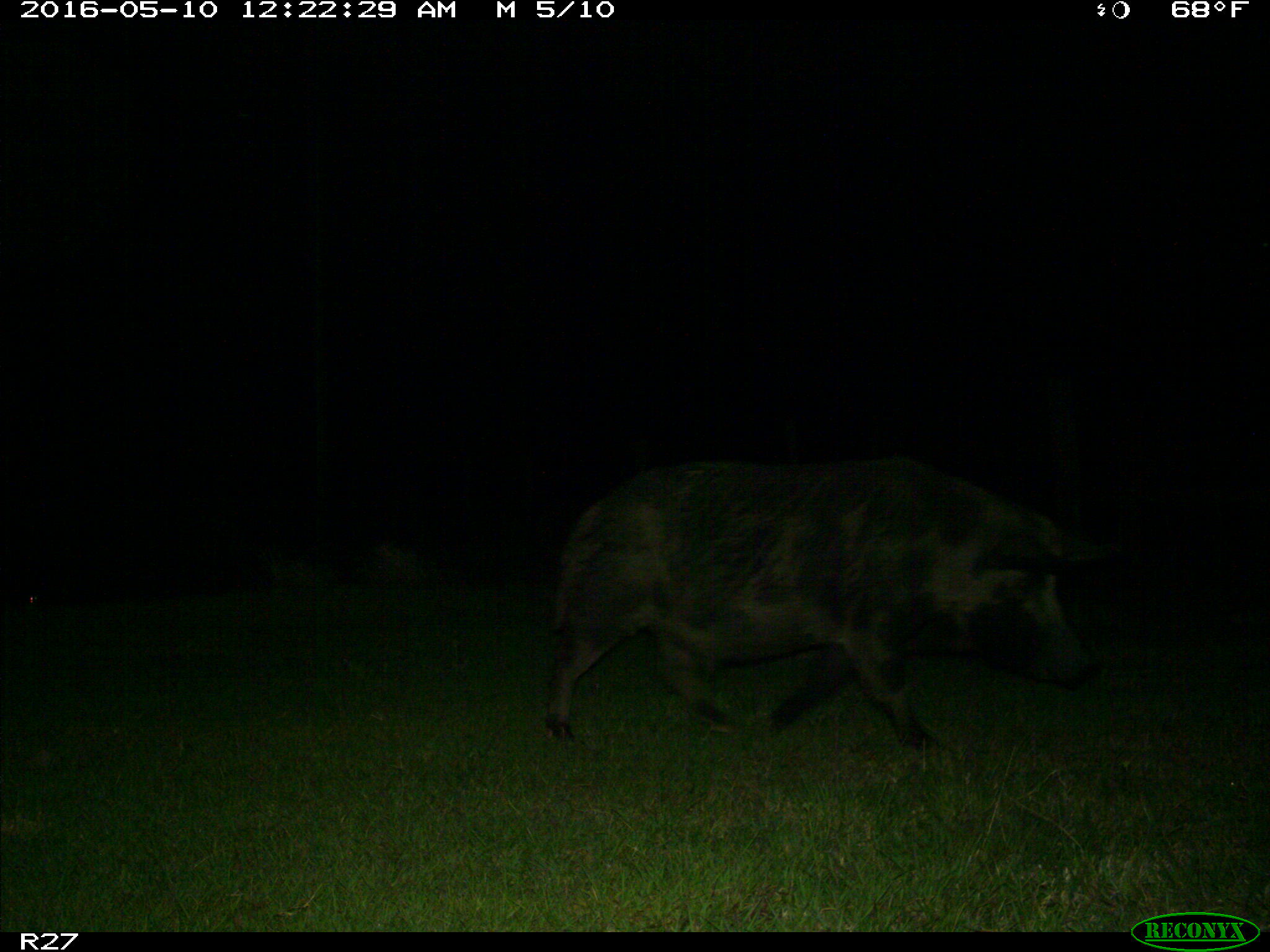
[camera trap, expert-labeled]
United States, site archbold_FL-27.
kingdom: Animalia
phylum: Chordata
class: Mammalia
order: Artiodactyla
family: Suidae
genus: Sus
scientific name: Sus scrofa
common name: wild boar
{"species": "Sus scrofa (wild boar)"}